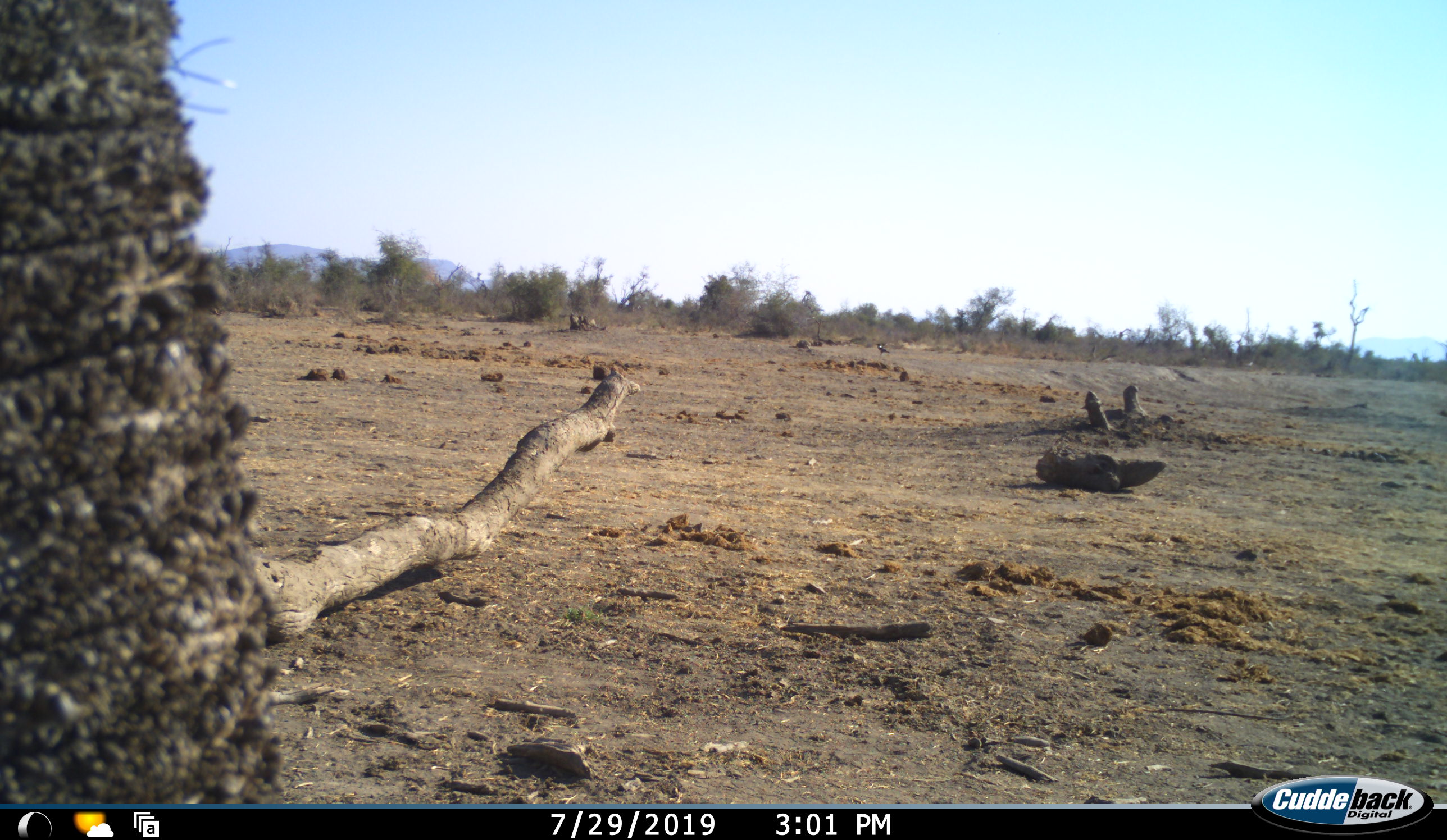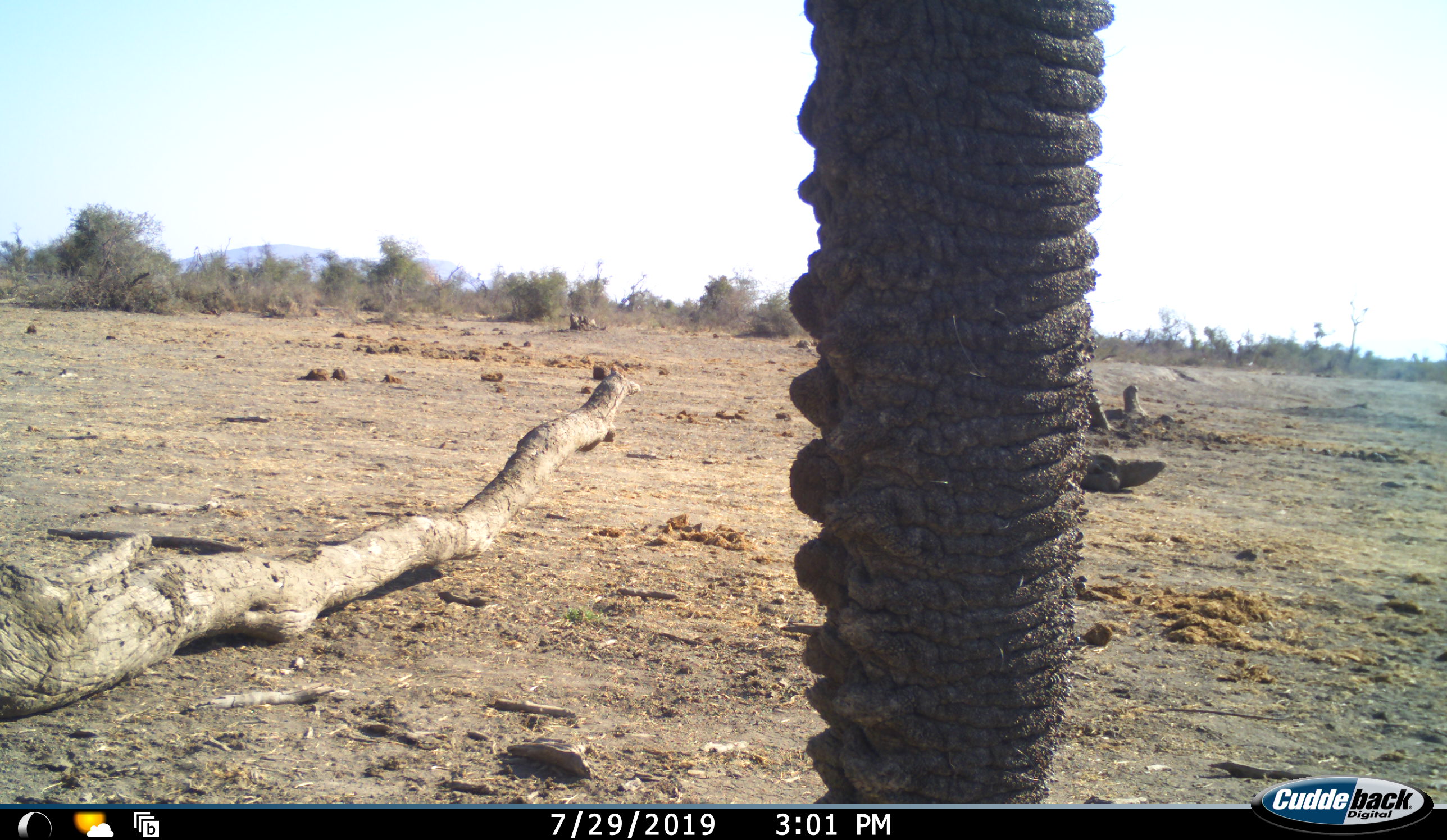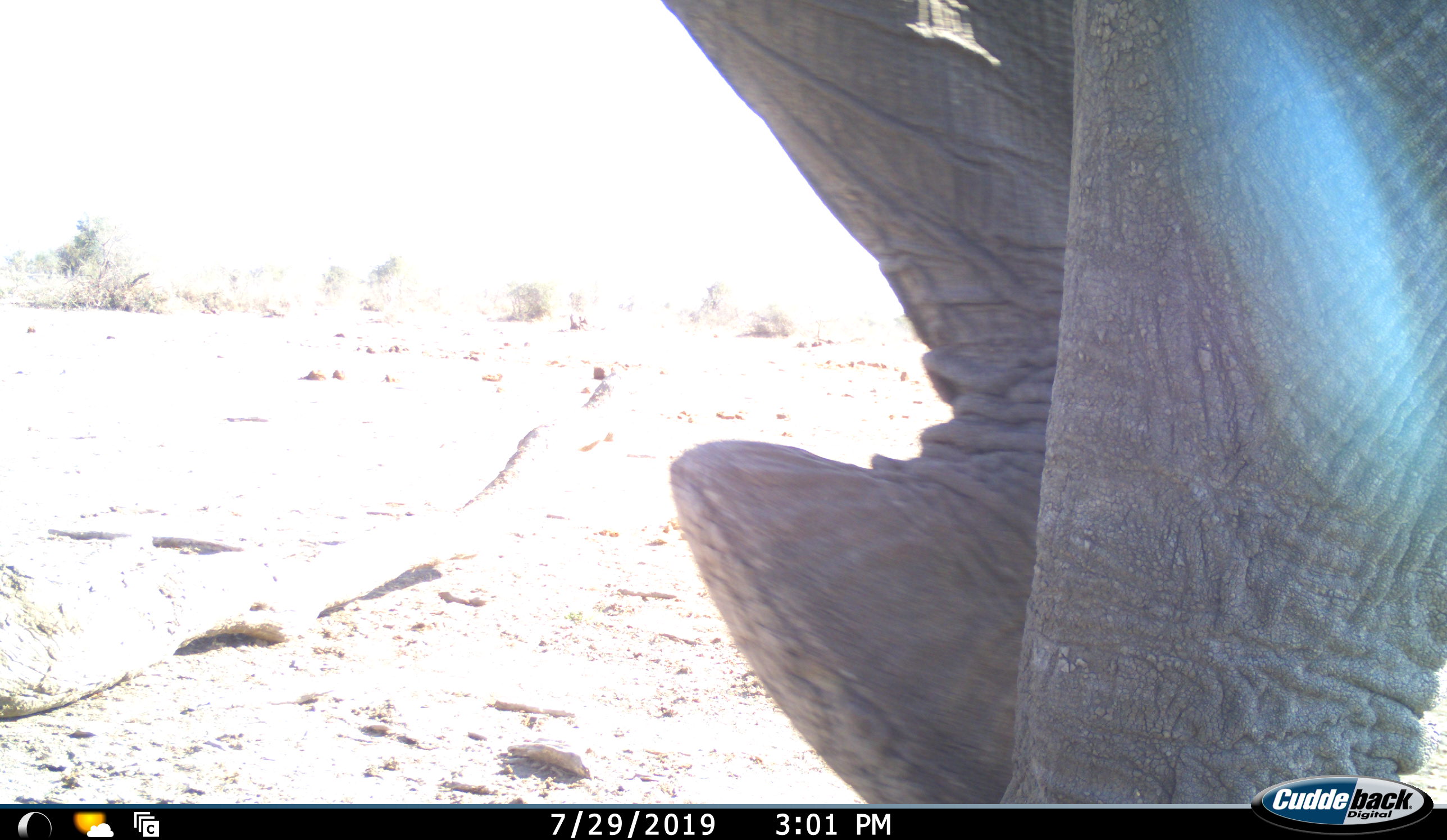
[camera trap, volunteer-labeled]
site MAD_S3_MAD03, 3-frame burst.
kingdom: Animalia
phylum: Chordata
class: Mammalia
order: Proboscidea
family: Elephantidae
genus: Loxodonta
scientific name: Loxodonta africana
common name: african bush elephant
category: elephant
Elephant (african bush elephant) (Loxodonta africana), count 1. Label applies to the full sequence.